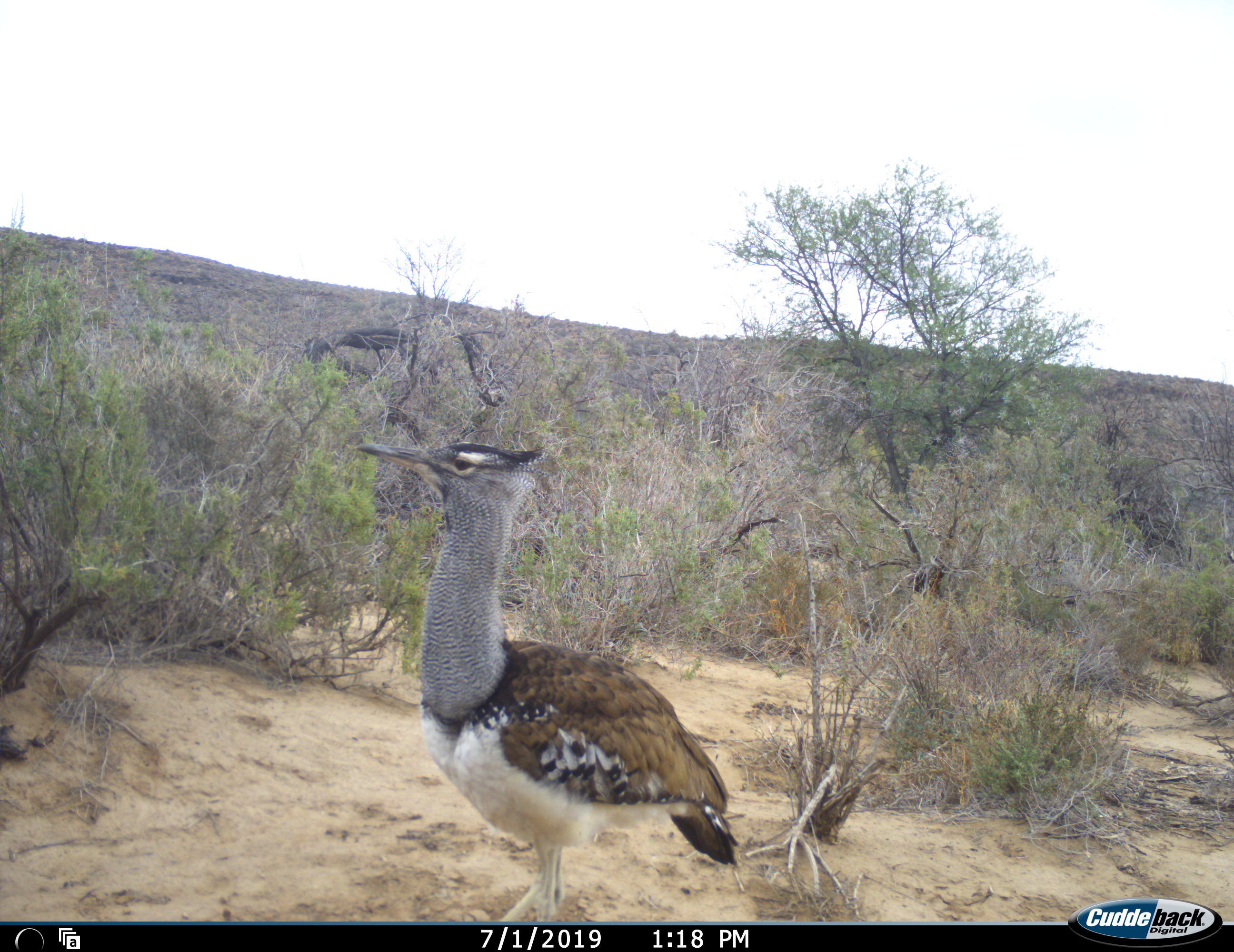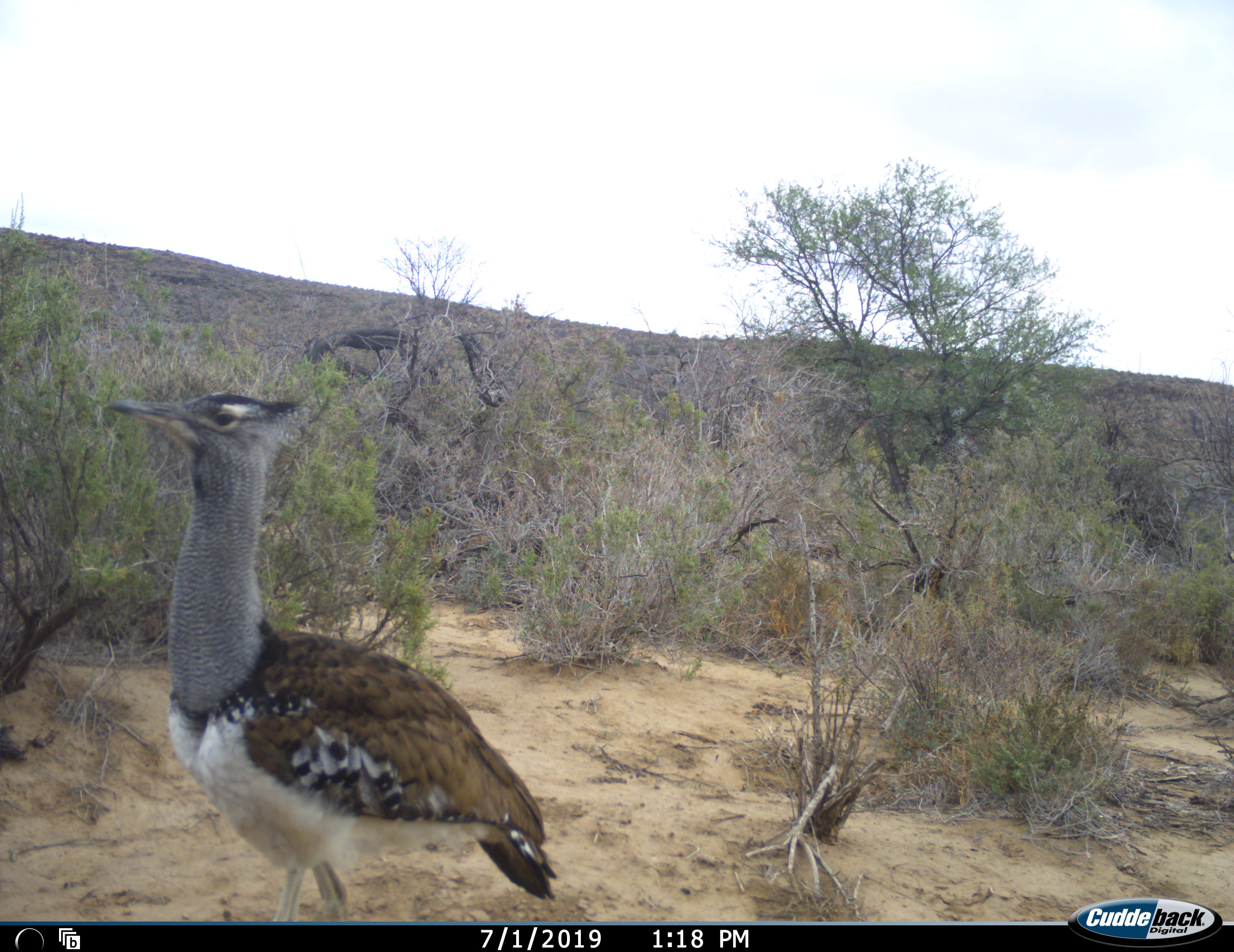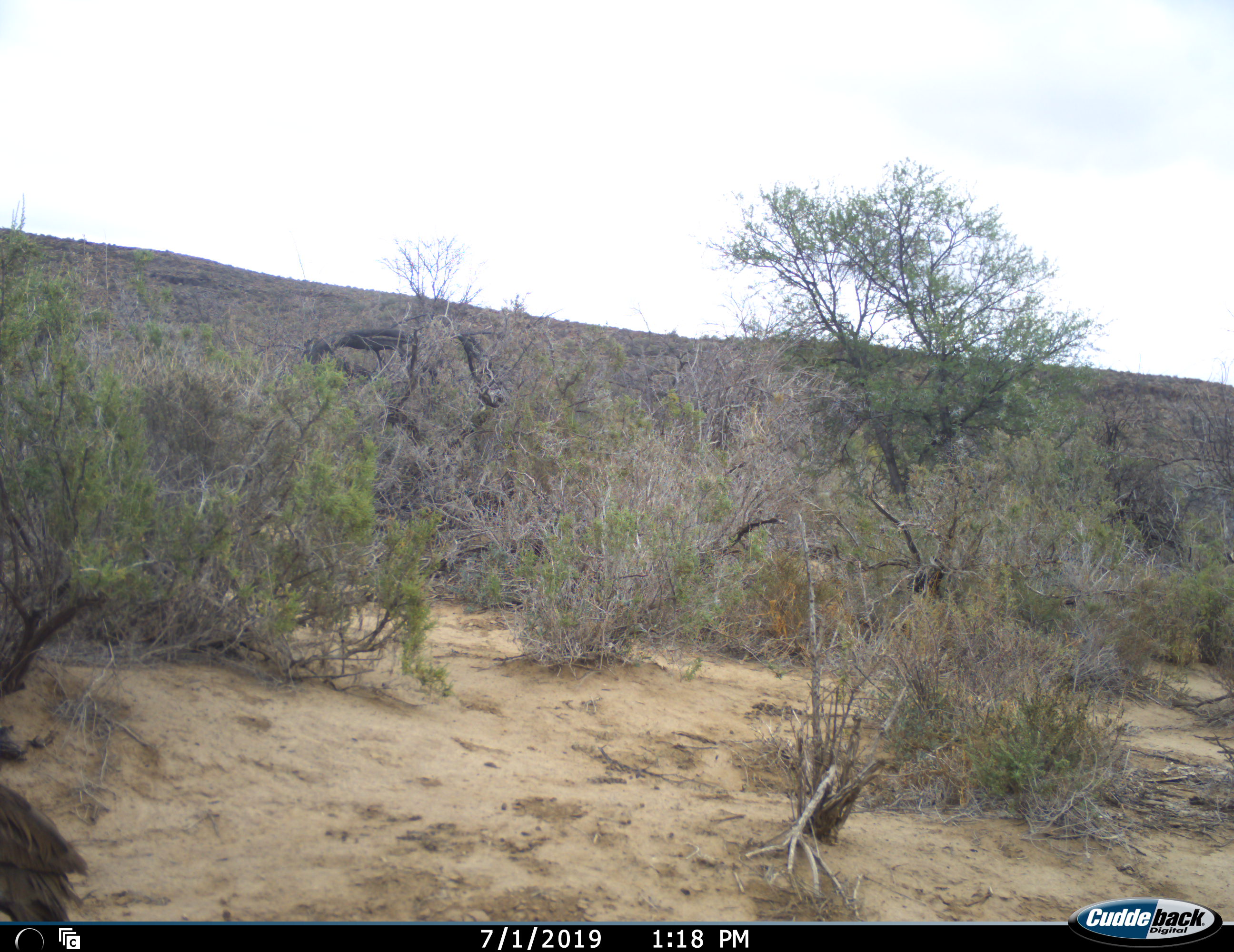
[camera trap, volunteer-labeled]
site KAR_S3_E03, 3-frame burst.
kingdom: Animalia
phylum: Chordata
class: Aves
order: Otidiformes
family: Otididae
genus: Ardeotis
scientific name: Ardeotis kori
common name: kori bustard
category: bustardkori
Bustardkori (kori bustard) (Ardeotis kori), count 1. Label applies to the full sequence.